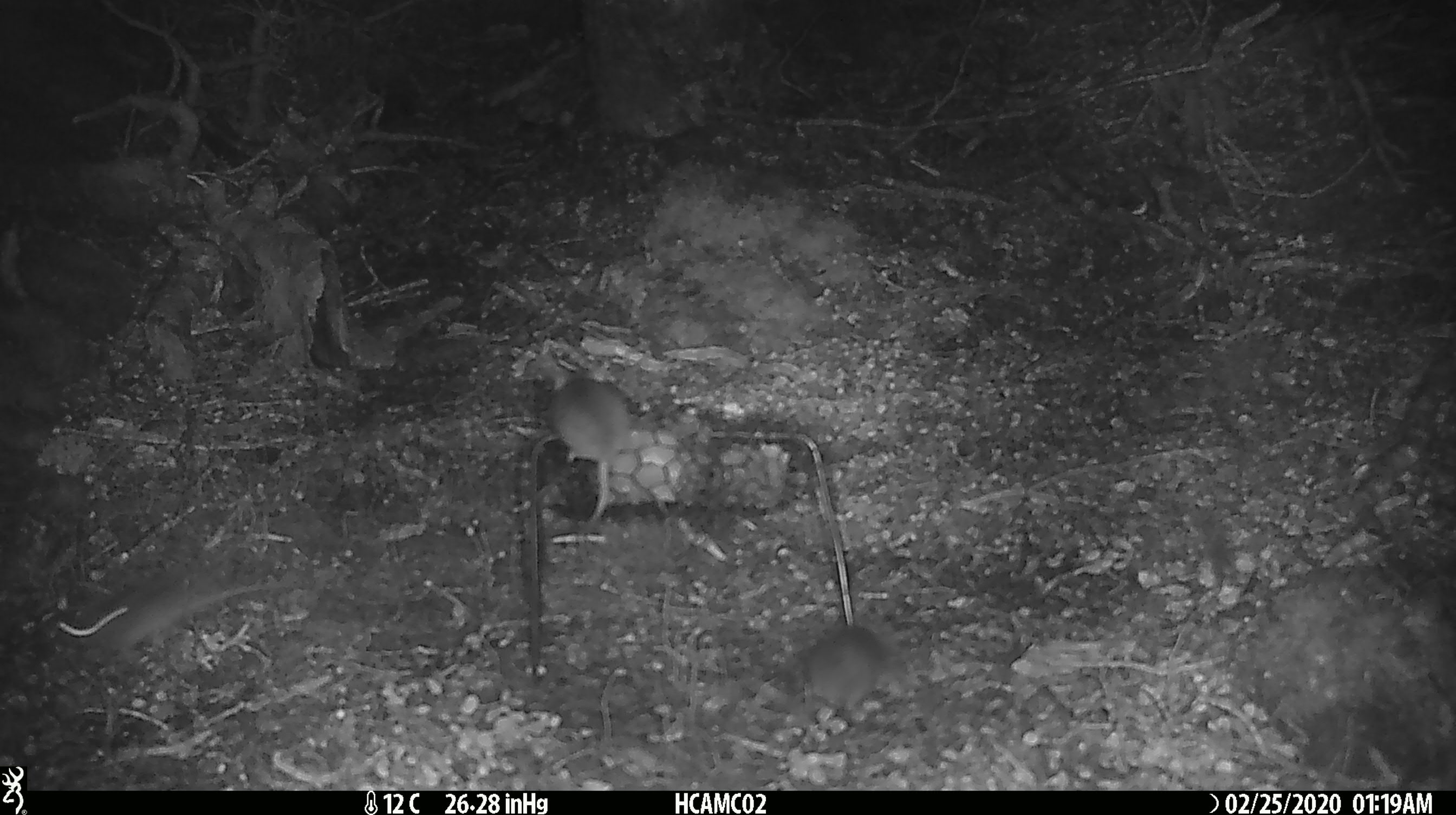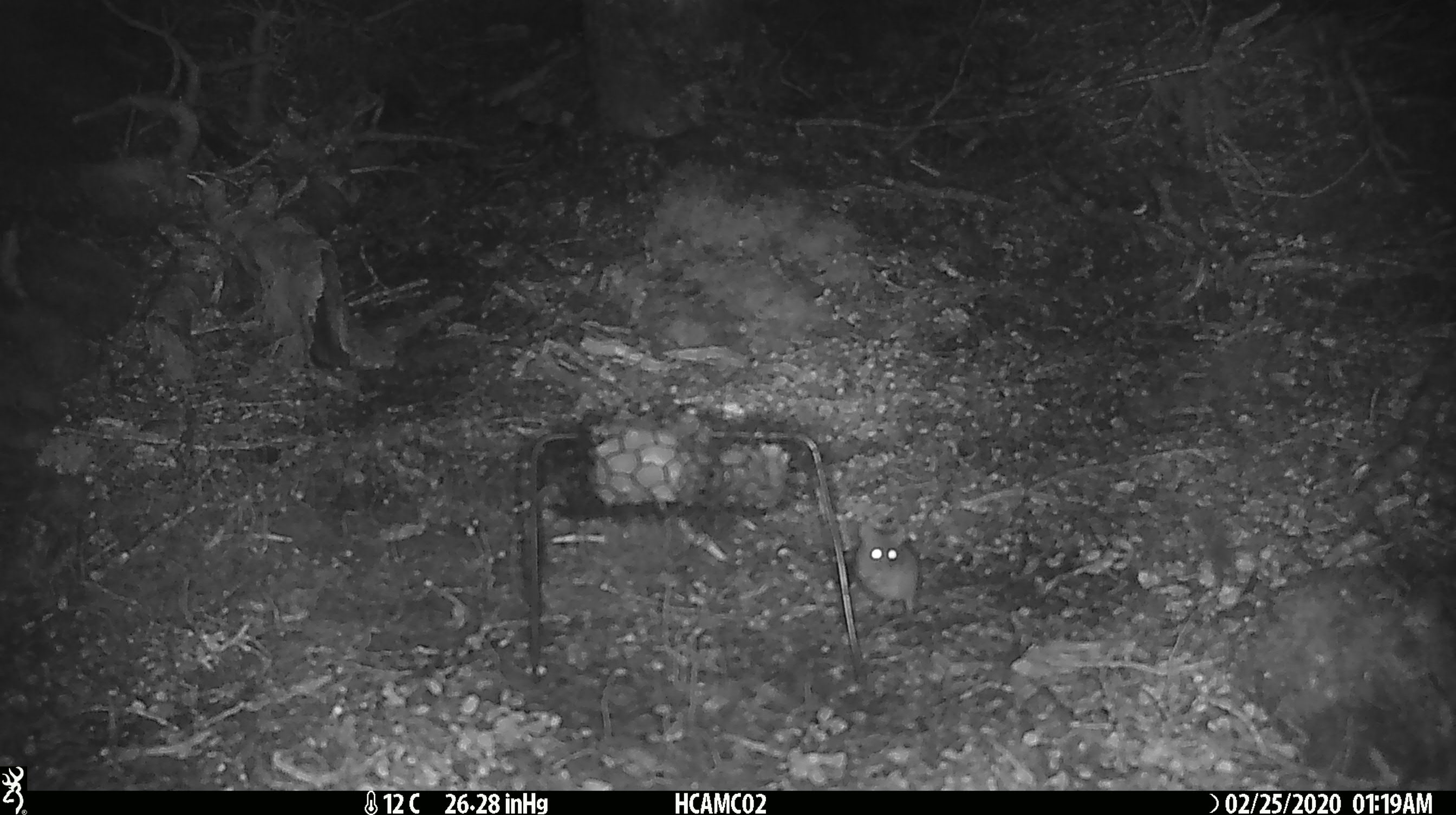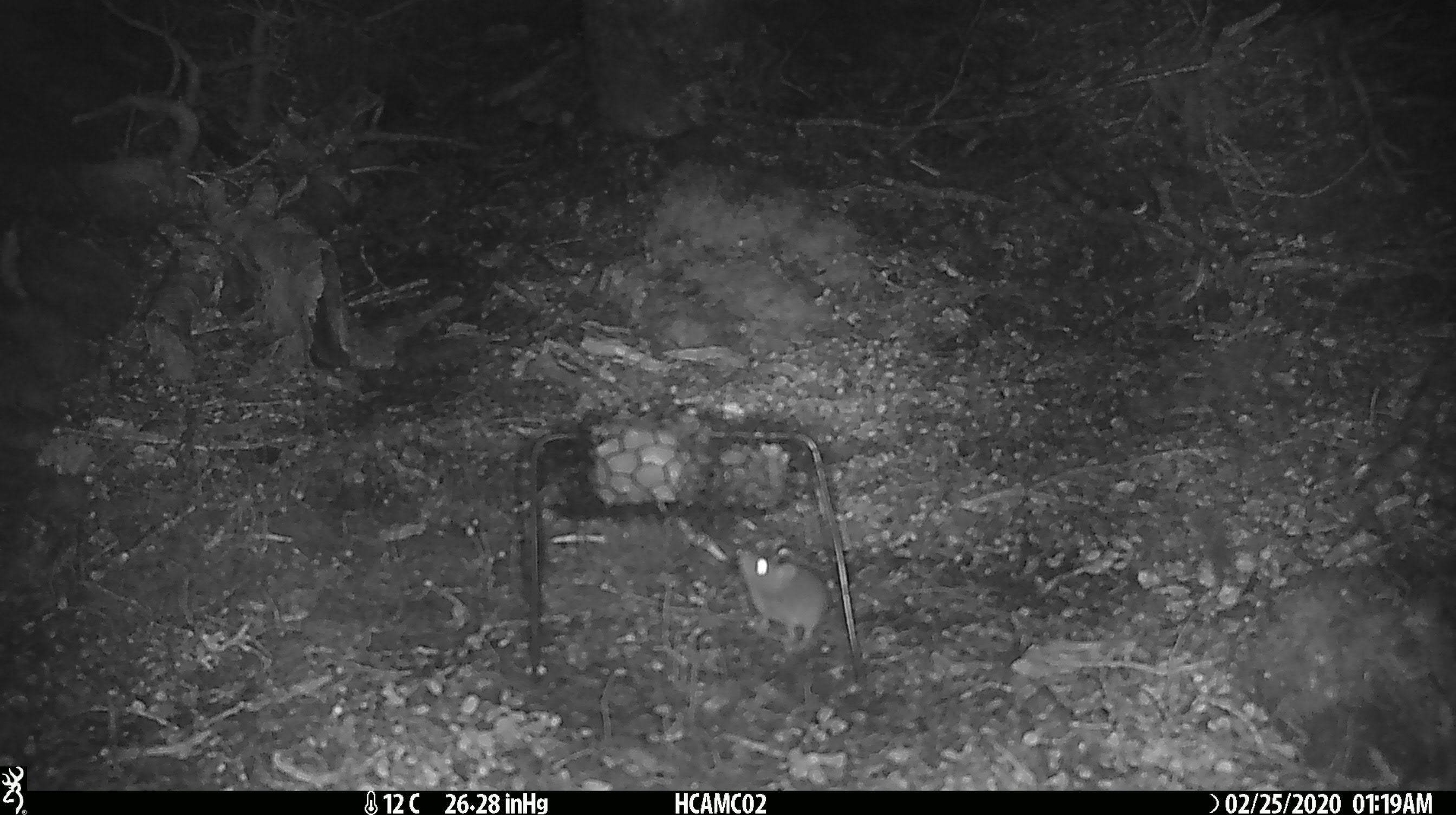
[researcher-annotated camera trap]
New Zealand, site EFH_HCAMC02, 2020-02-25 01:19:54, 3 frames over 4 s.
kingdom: Animalia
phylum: Chordata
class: Mammalia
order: Rodentia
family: Muridae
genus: Mus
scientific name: Mus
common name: mouse